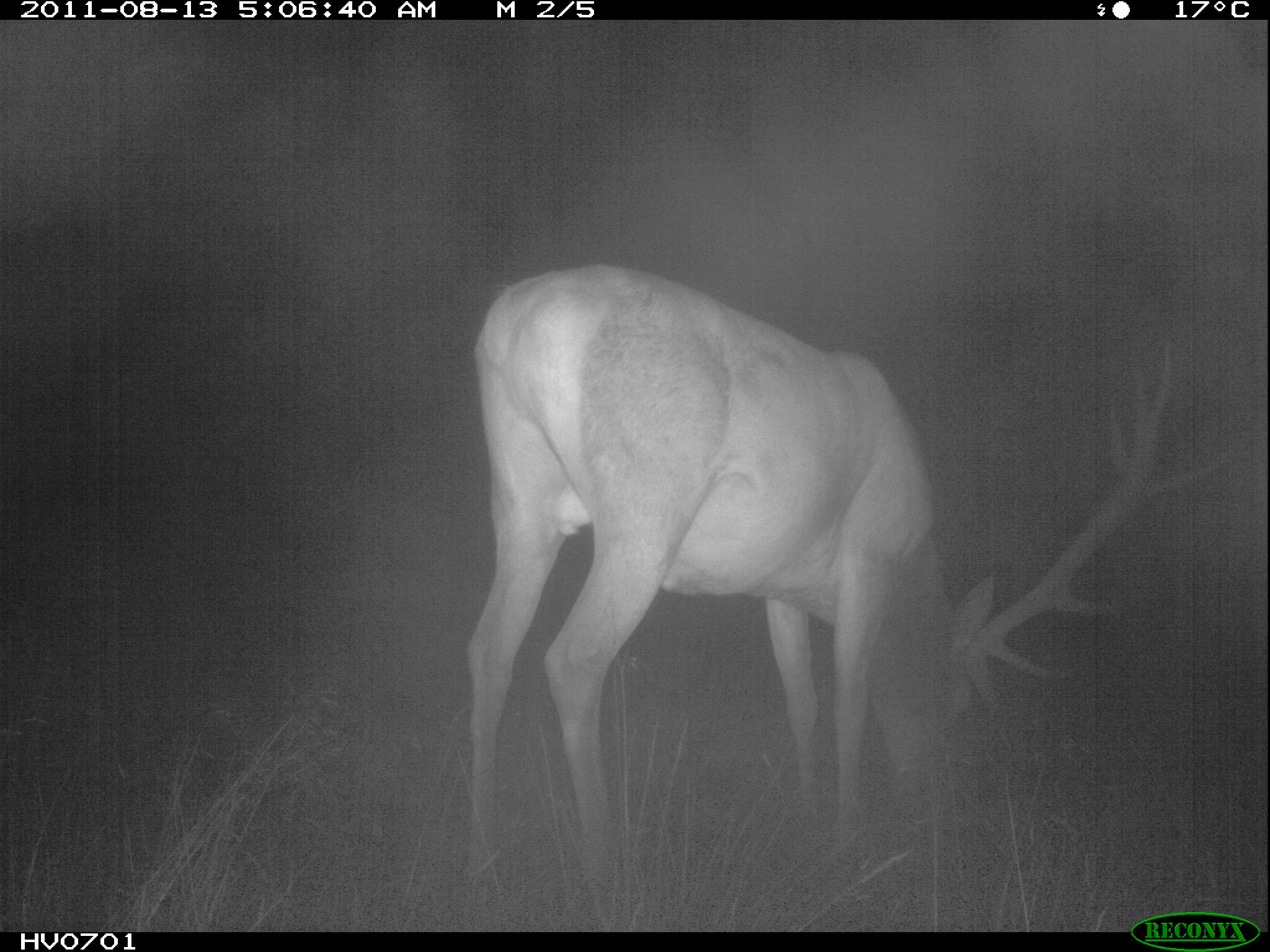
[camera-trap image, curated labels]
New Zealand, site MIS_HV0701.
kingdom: Animalia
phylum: Chordata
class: Mammalia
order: Artiodactyla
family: Cervidae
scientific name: Cervidae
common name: deer